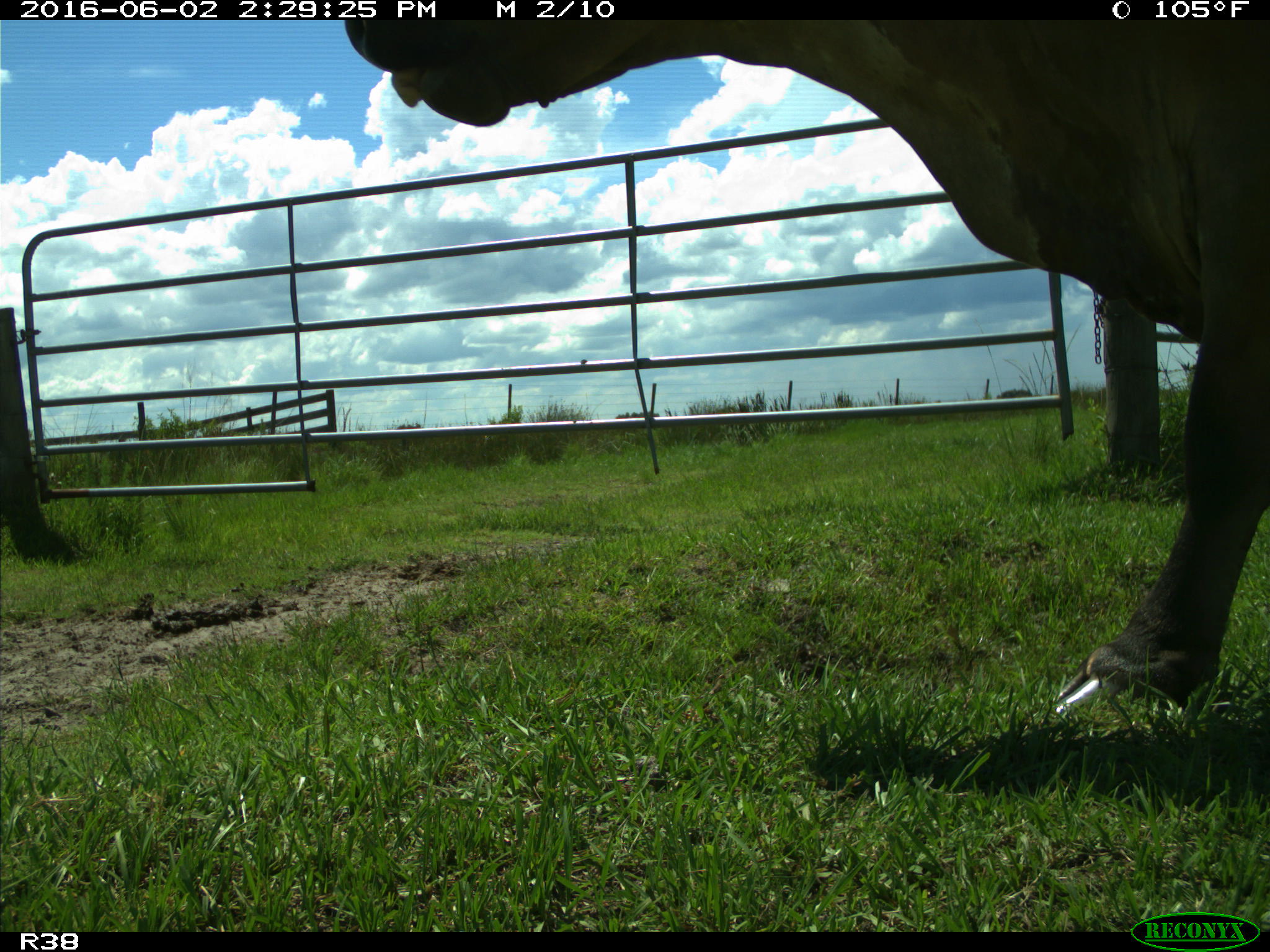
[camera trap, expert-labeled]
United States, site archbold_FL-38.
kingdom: Animalia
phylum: Chordata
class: Mammalia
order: Artiodactyla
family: Bovidae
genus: Bos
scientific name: Bos taurus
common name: domestic cow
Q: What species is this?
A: Bos taurus (domestic cow).